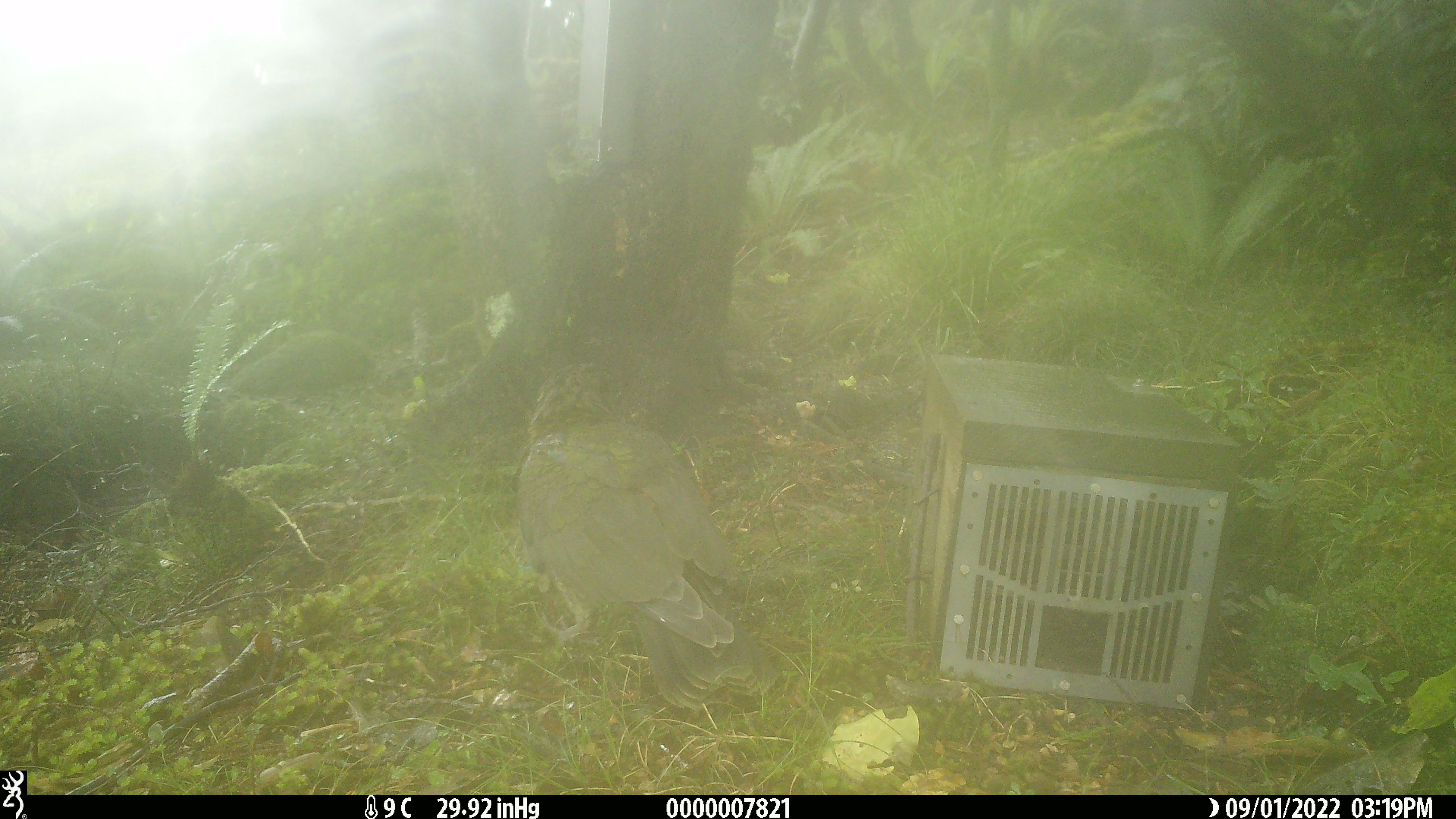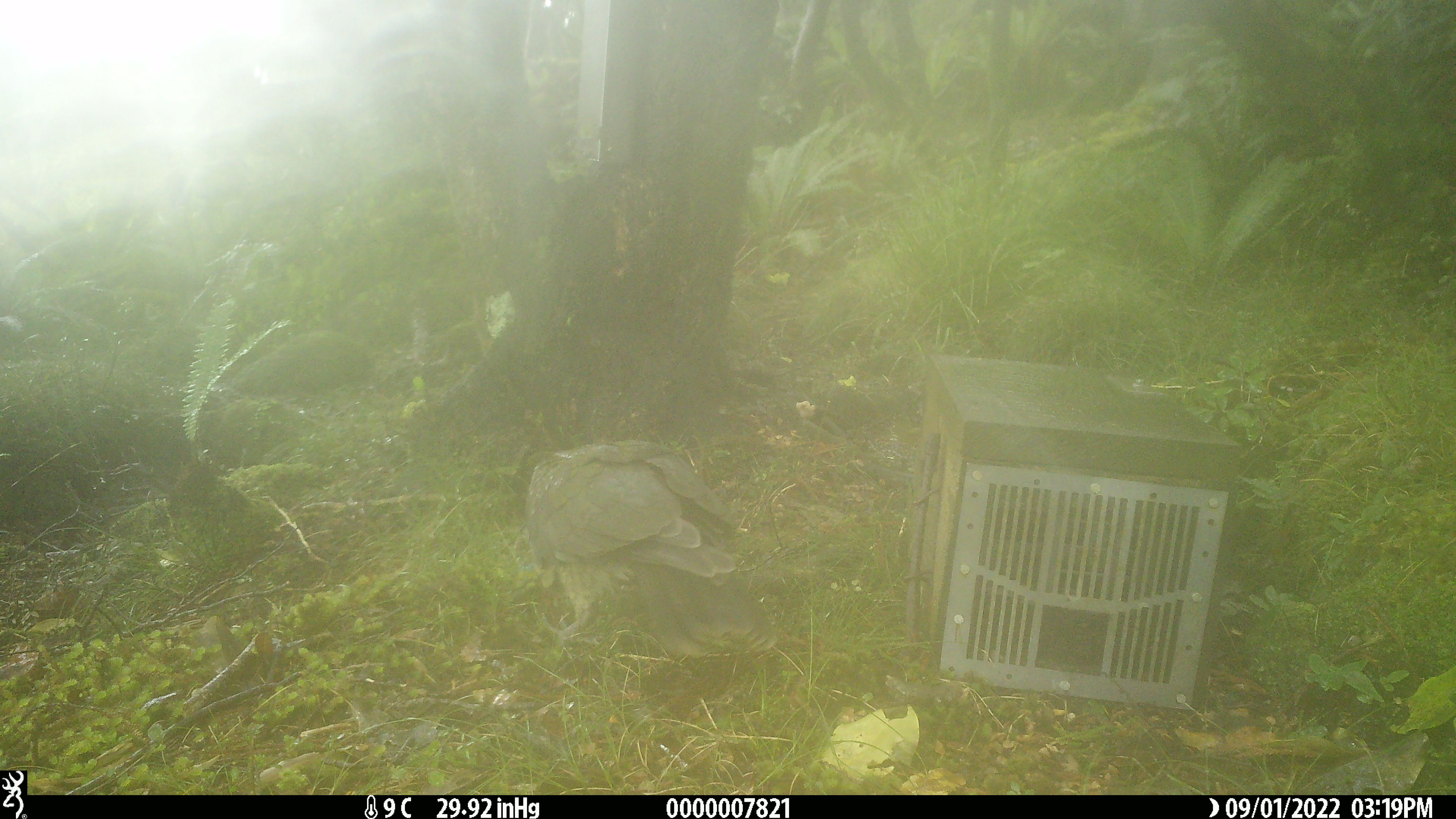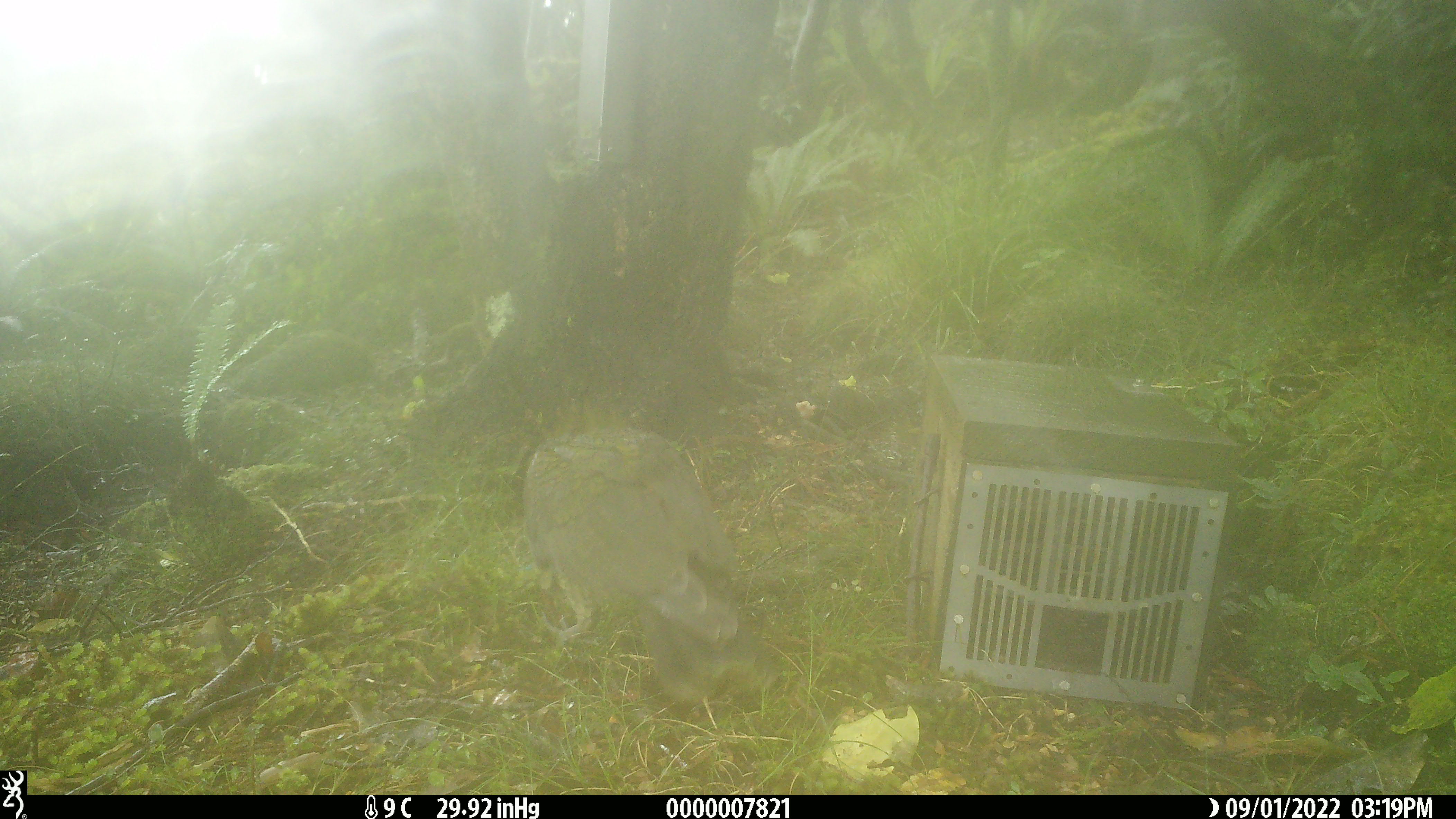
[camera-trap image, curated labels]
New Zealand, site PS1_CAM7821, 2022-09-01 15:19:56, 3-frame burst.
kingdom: Animalia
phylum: Chordata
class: Aves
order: Psittaciformes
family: Strigopidae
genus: Nestor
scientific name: Nestor notabilis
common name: kea